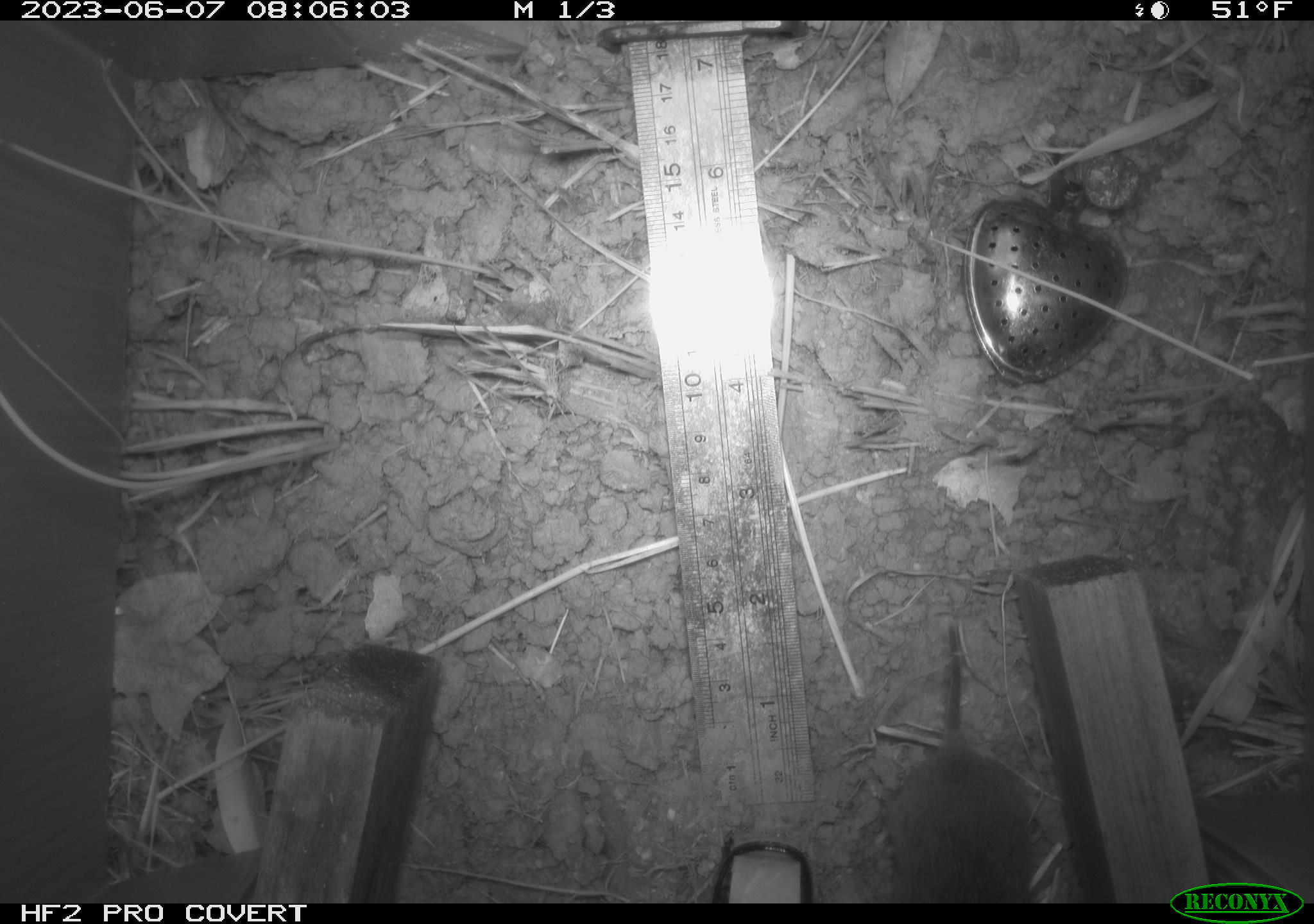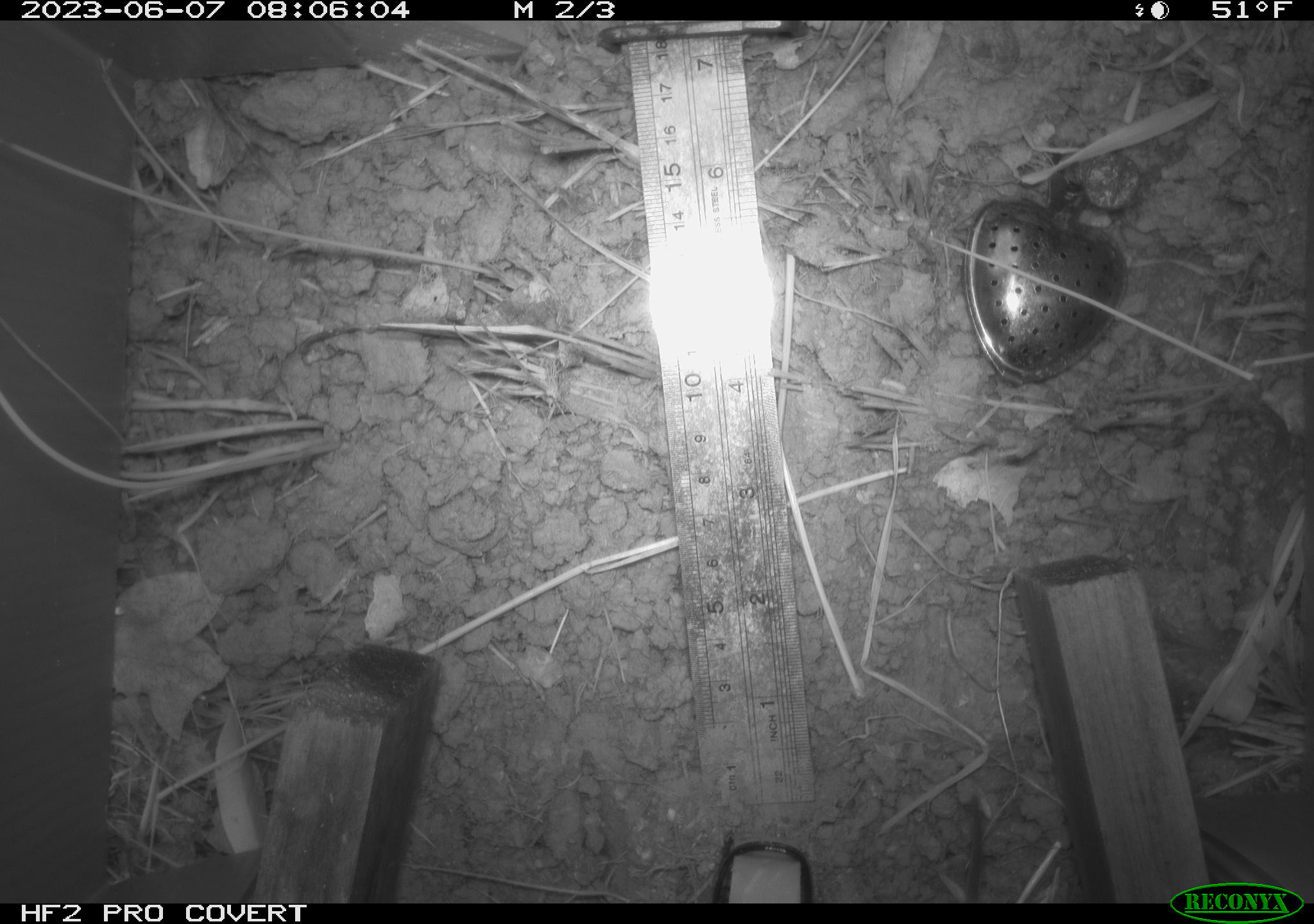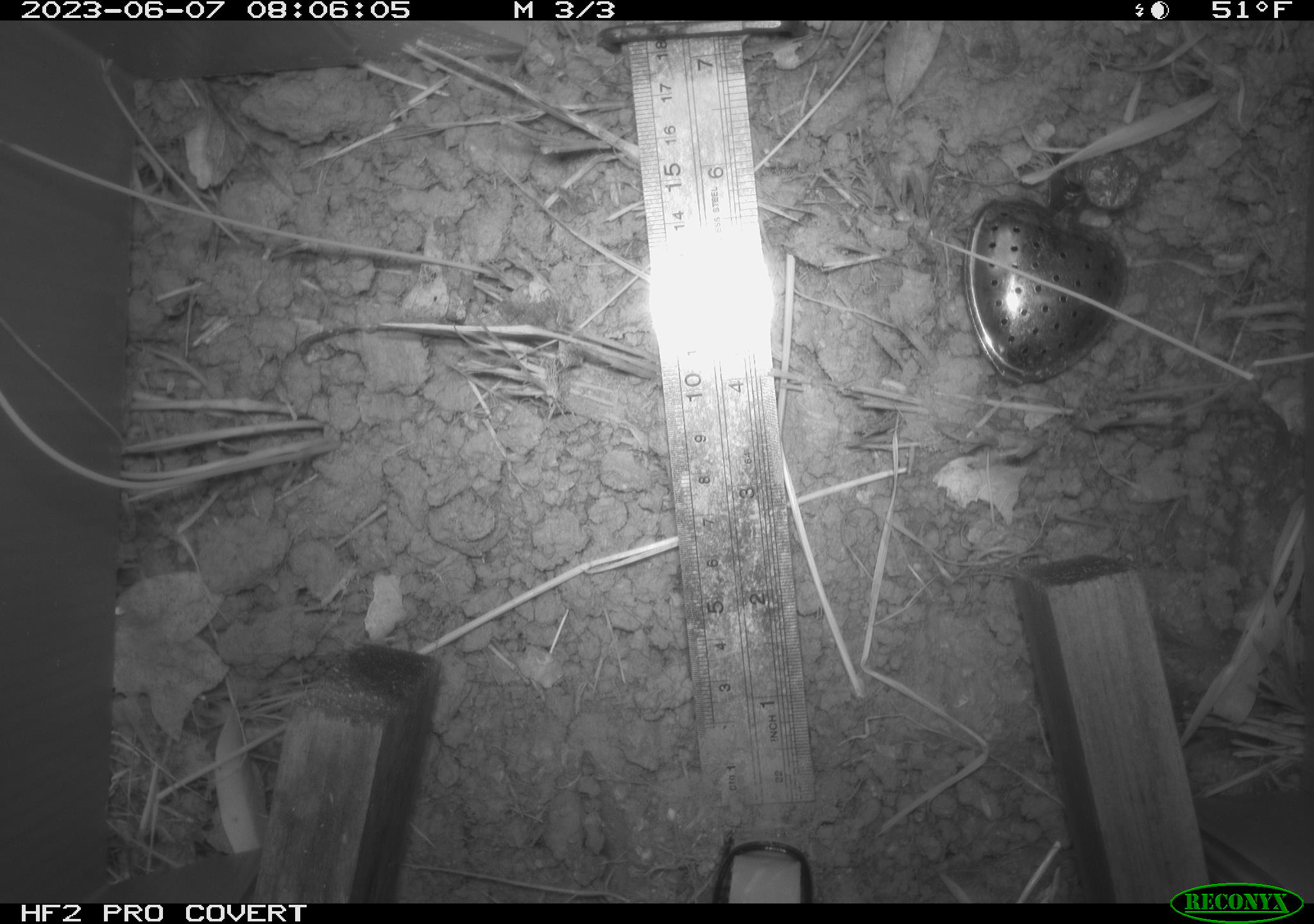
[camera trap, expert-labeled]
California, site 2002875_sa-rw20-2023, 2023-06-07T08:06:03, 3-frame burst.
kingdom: Animalia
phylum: Chordata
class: Mammalia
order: Rodentia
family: Cricetidae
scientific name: Arvicolinae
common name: voles, lemmings, and muskrats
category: arvicolinae subfamily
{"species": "arvicolinae subfamily (voles, lemmings, and muskrats) (Arvicolinae)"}